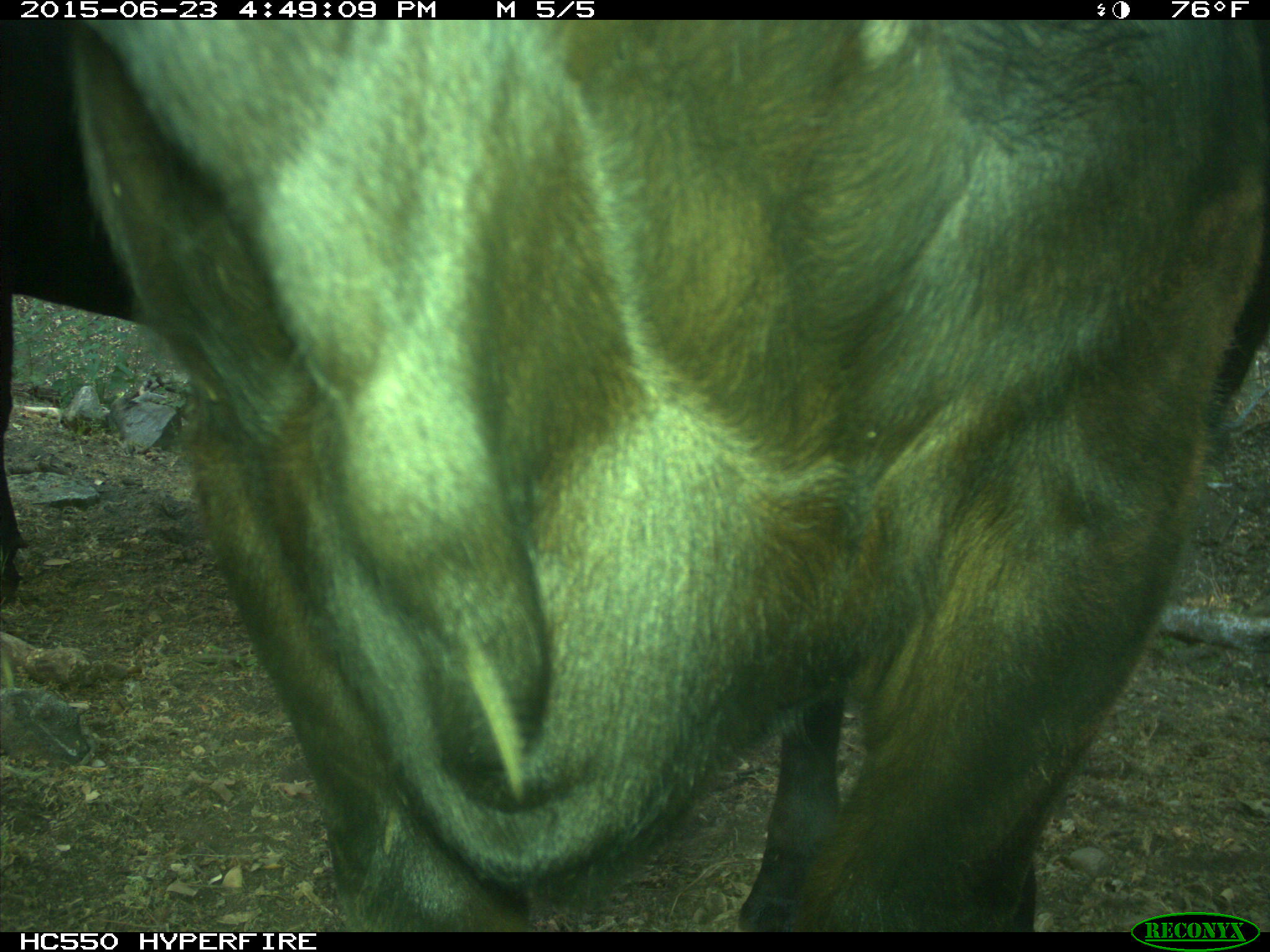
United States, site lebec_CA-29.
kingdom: Animalia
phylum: Chordata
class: Mammalia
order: Artiodactyla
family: Bovidae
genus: Bos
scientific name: Bos taurus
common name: domestic cow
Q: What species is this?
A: Bos taurus (domestic cow).